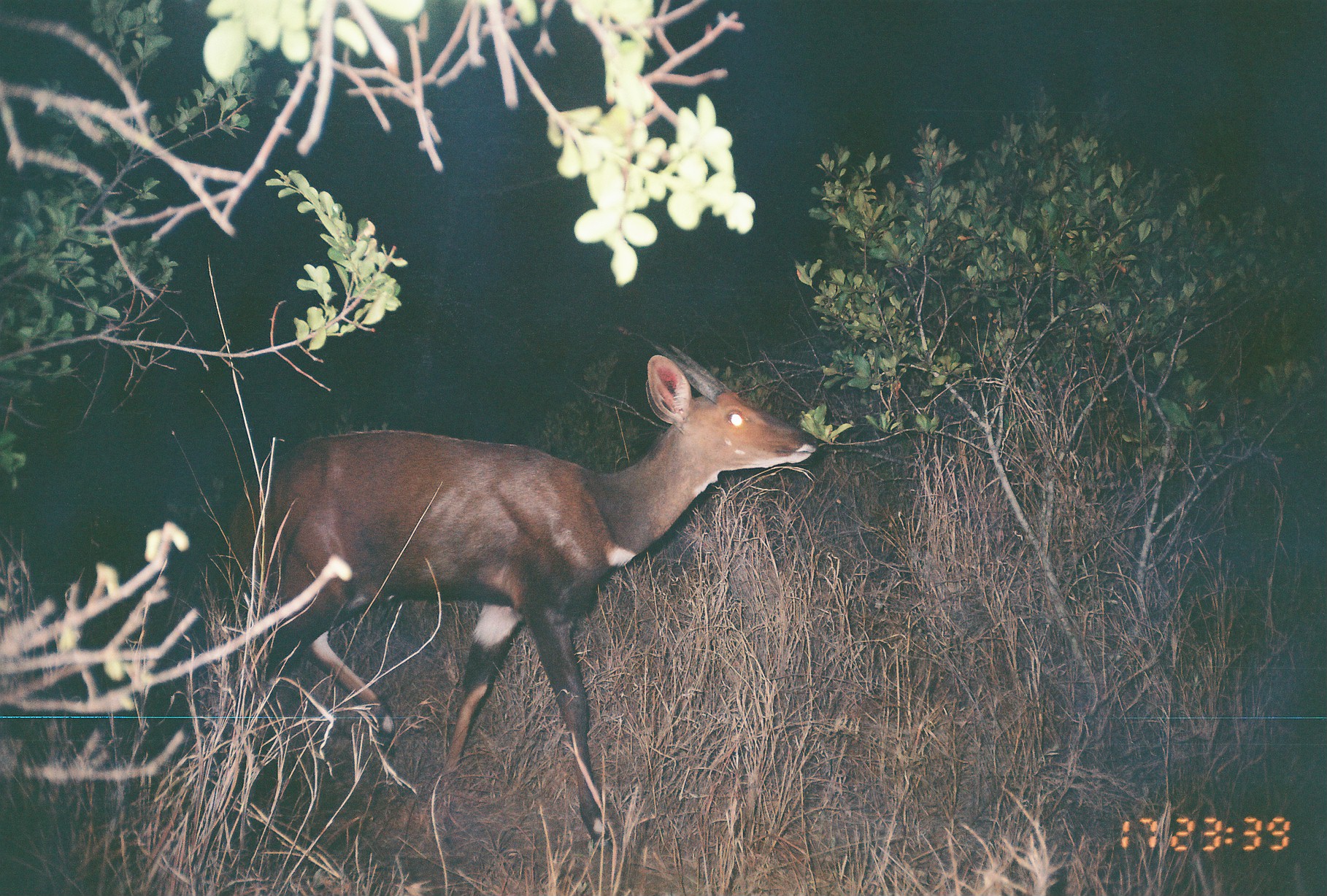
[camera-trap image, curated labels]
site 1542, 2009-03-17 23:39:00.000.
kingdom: Animalia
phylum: Chordata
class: Mammalia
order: Artiodactyla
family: Bovidae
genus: Tragelaphus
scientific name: Tragelaphus scriptus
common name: bushbuck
Tragelaphus scriptus (bushbuck), count 1.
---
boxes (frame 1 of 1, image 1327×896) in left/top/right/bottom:
tragelaphus scriptus: 226/318/819/854